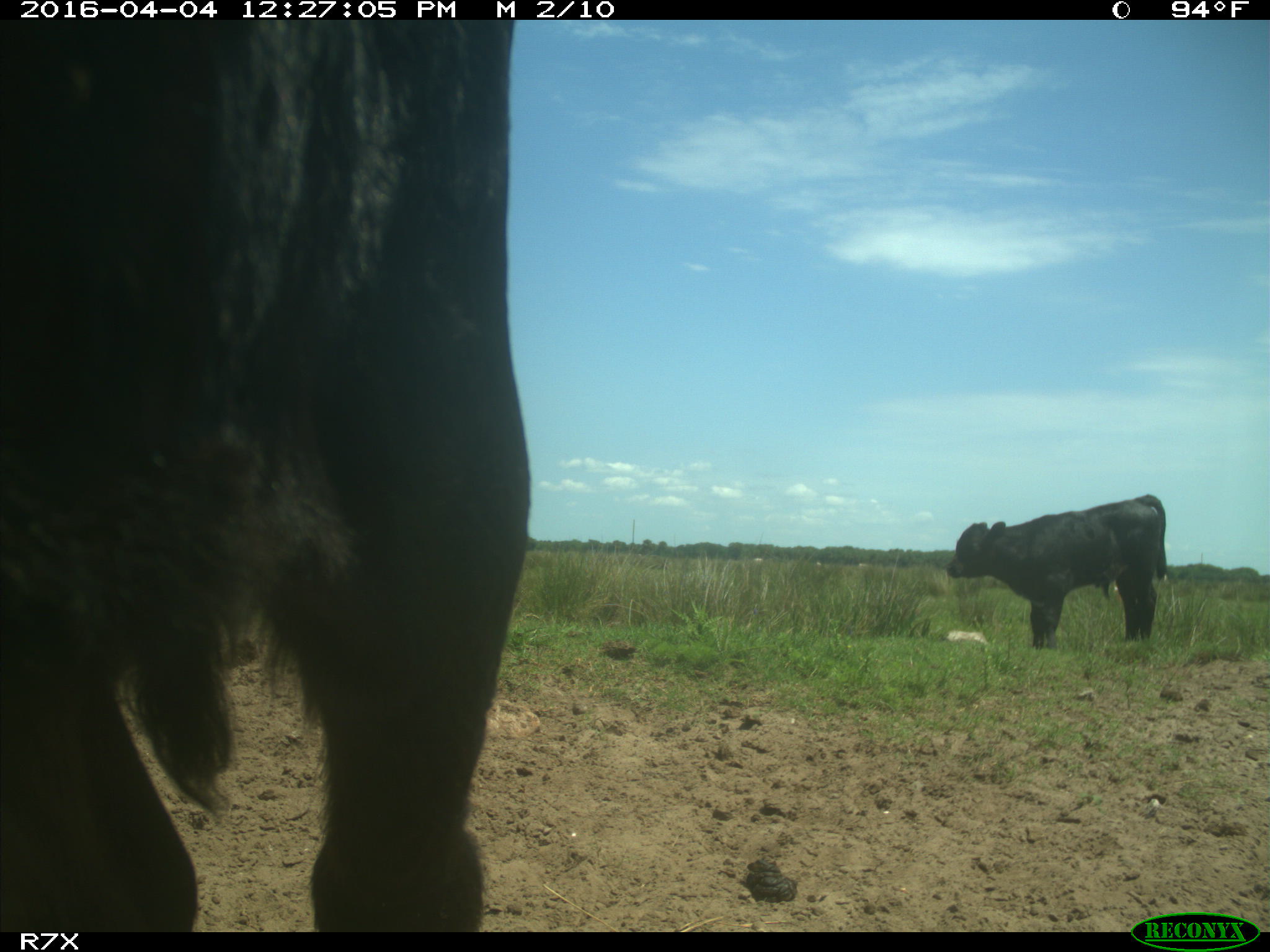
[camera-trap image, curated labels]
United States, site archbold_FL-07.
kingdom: Animalia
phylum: Chordata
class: Mammalia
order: Artiodactyla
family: Bovidae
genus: Bos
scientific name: Bos taurus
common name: domestic cow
Bos taurus (domestic cow).